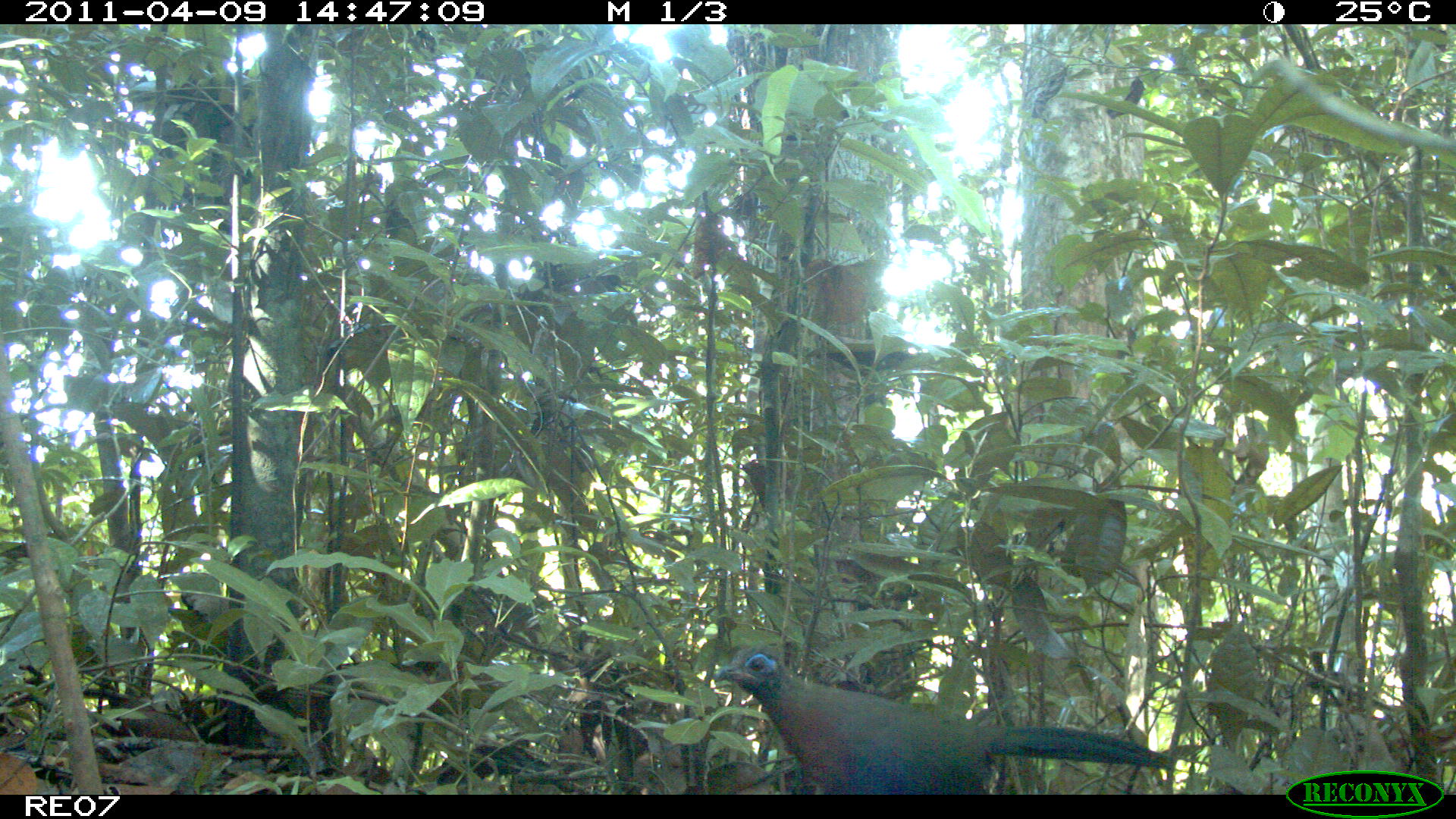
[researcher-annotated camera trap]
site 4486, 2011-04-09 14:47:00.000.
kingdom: Animalia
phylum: Chordata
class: Aves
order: Cuculiformes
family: Cuculidae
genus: Coua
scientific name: Coua serriana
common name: red-breasted coua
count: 1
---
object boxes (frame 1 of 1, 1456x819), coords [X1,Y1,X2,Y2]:
coua serriana: [710,644,1173,795]